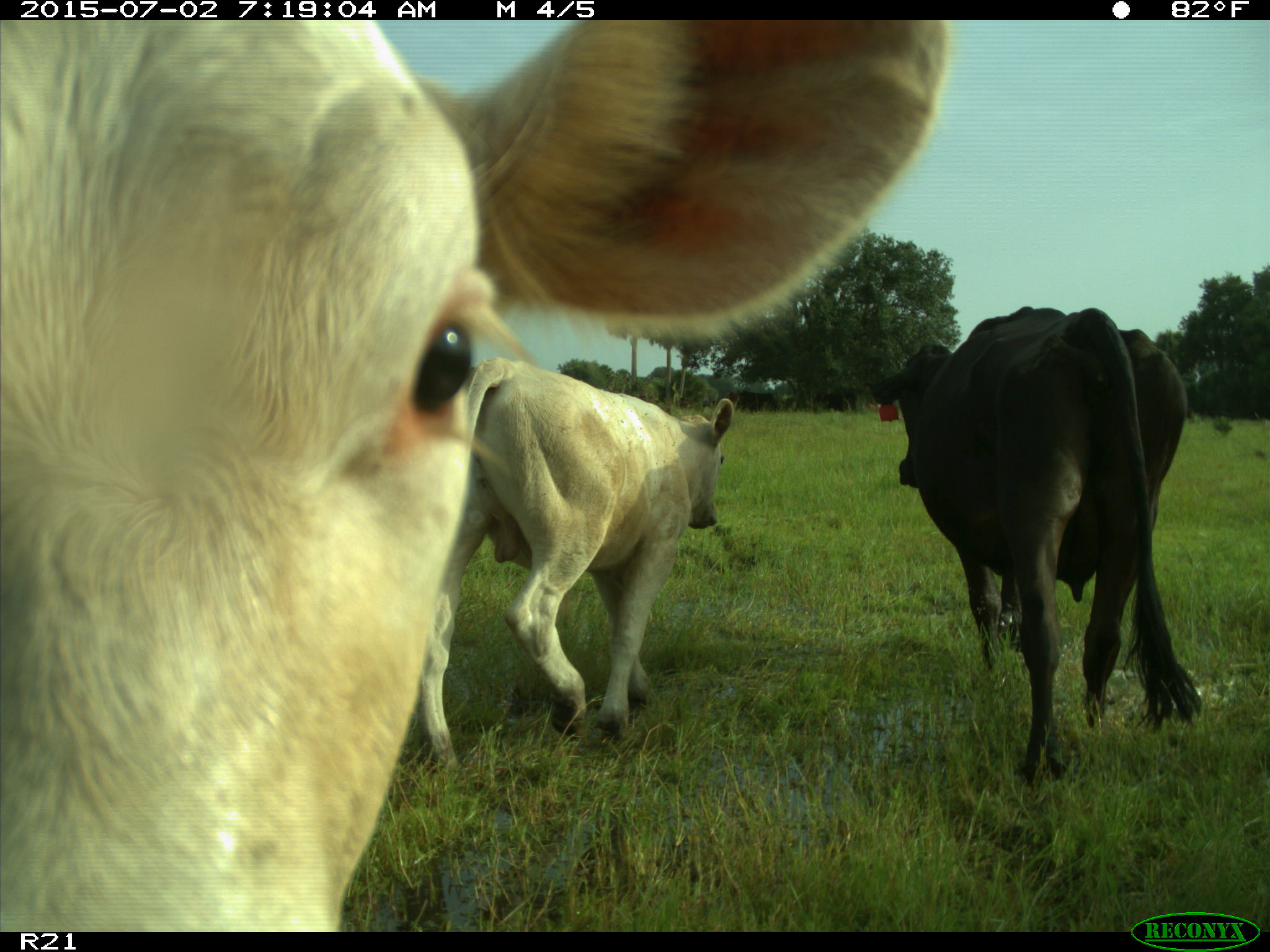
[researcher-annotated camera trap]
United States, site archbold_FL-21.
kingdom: Animalia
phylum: Chordata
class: Mammalia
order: Artiodactyla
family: Bovidae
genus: Bos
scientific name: Bos taurus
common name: domestic cow